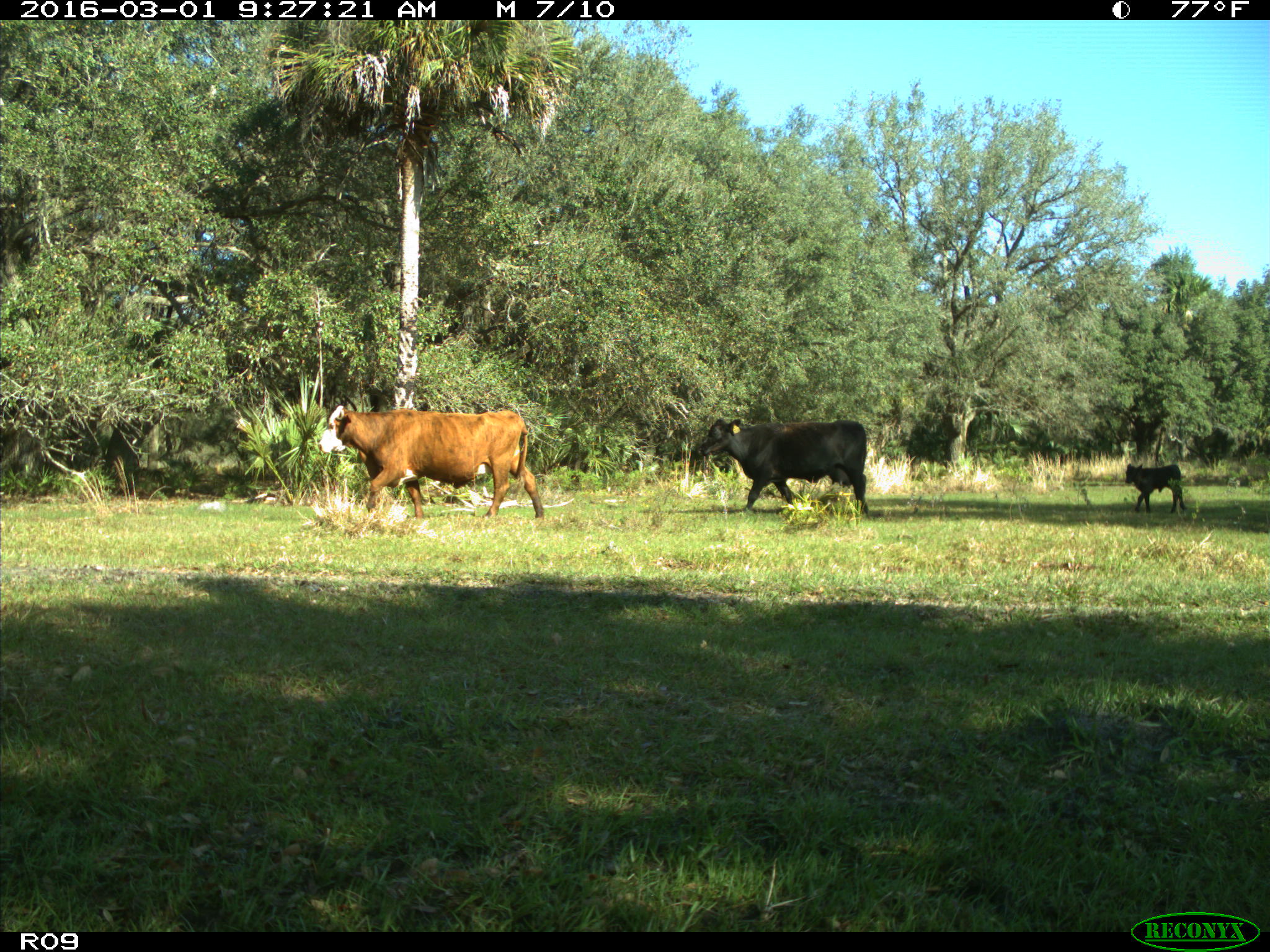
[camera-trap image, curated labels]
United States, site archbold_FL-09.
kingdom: Animalia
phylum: Chordata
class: Mammalia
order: Artiodactyla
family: Bovidae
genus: Bos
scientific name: Bos taurus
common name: domestic cow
Bos taurus (domestic cow).